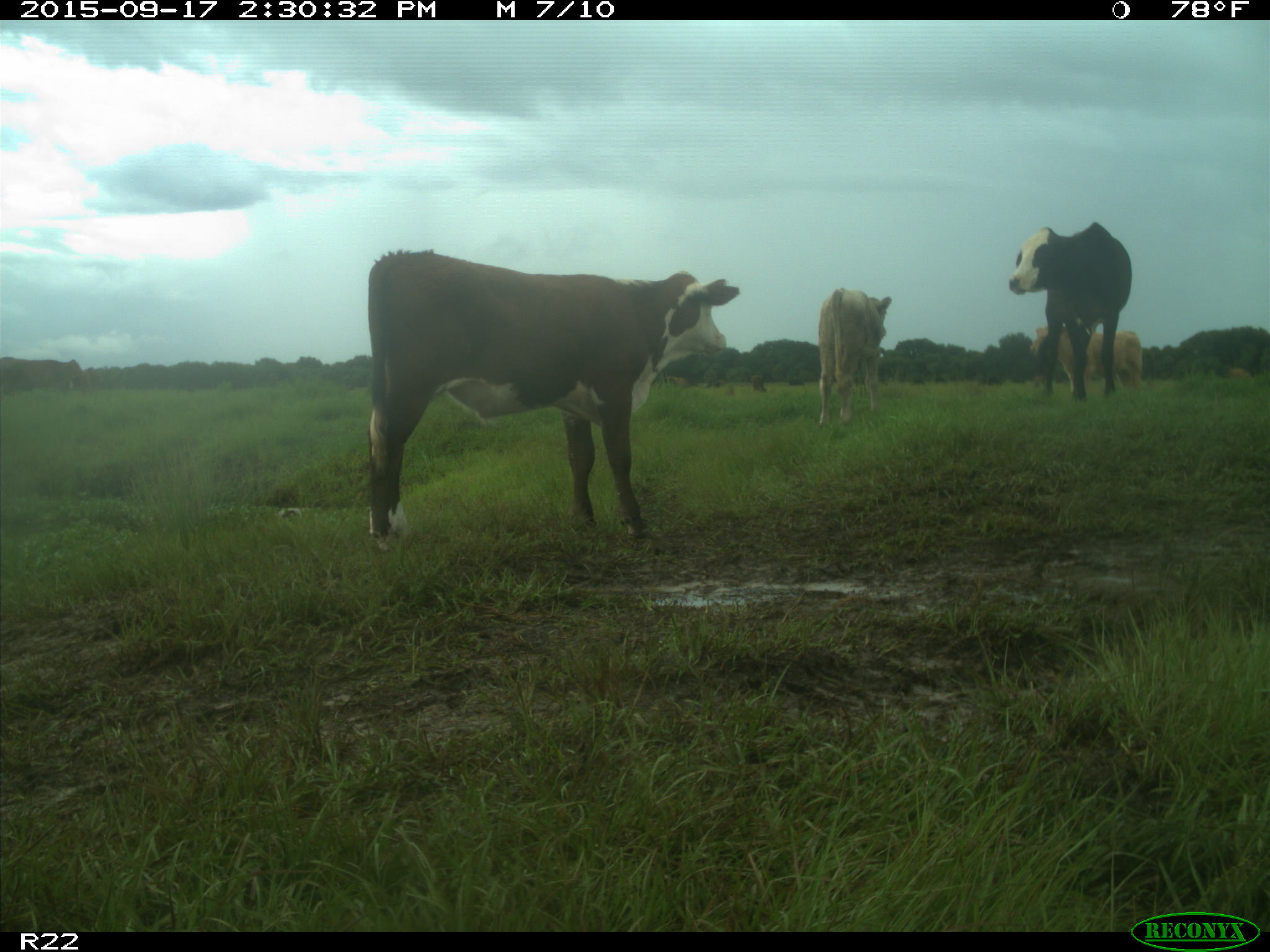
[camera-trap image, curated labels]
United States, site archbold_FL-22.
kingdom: Animalia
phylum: Chordata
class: Mammalia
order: Artiodactyla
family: Bovidae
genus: Bos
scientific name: Bos taurus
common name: domestic cow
Bos taurus (domestic cow).